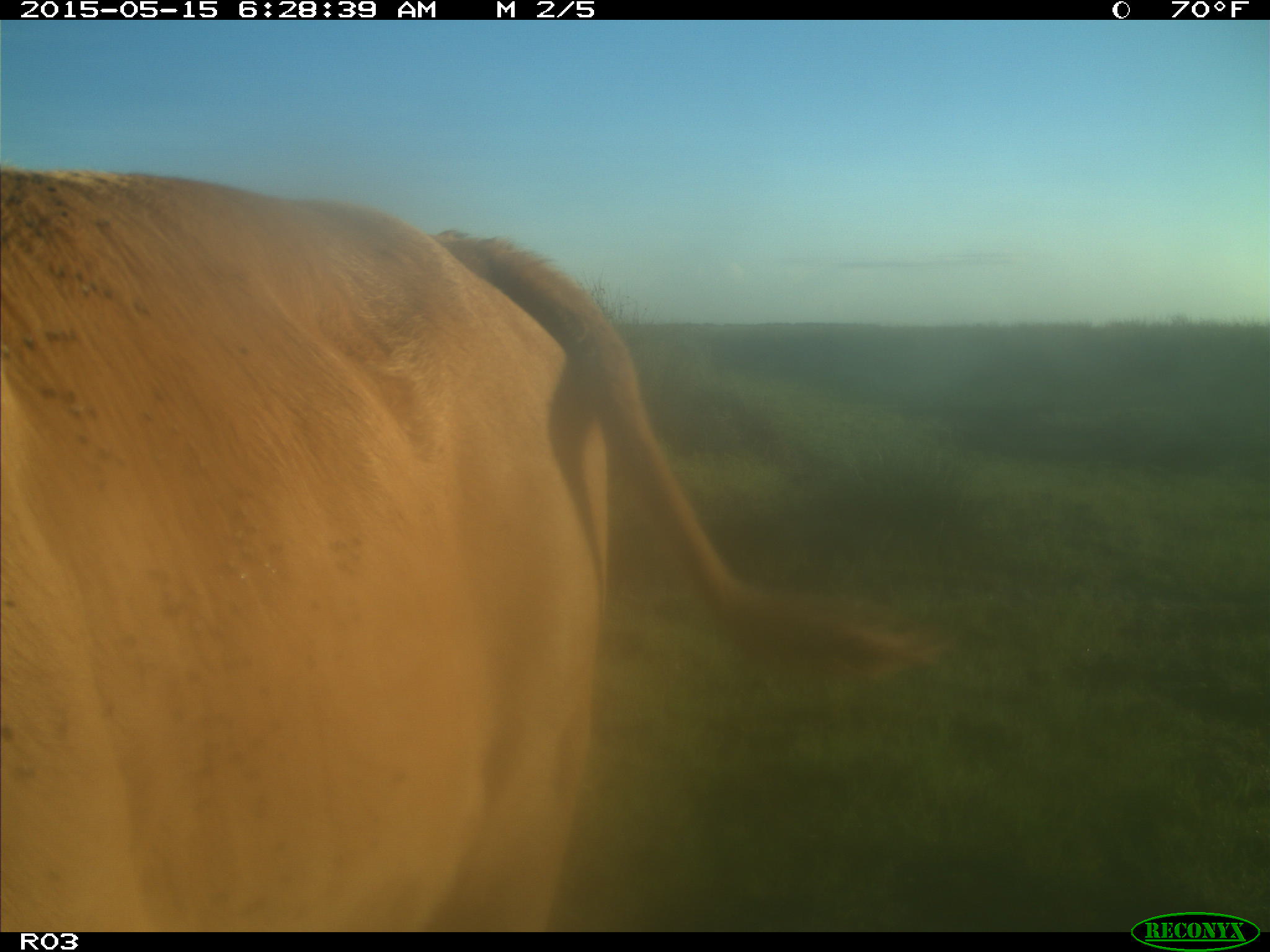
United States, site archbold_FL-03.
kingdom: Animalia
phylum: Chordata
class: Mammalia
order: Artiodactyla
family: Bovidae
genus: Bos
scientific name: Bos taurus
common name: domestic cow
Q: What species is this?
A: Bos taurus (domestic cow).